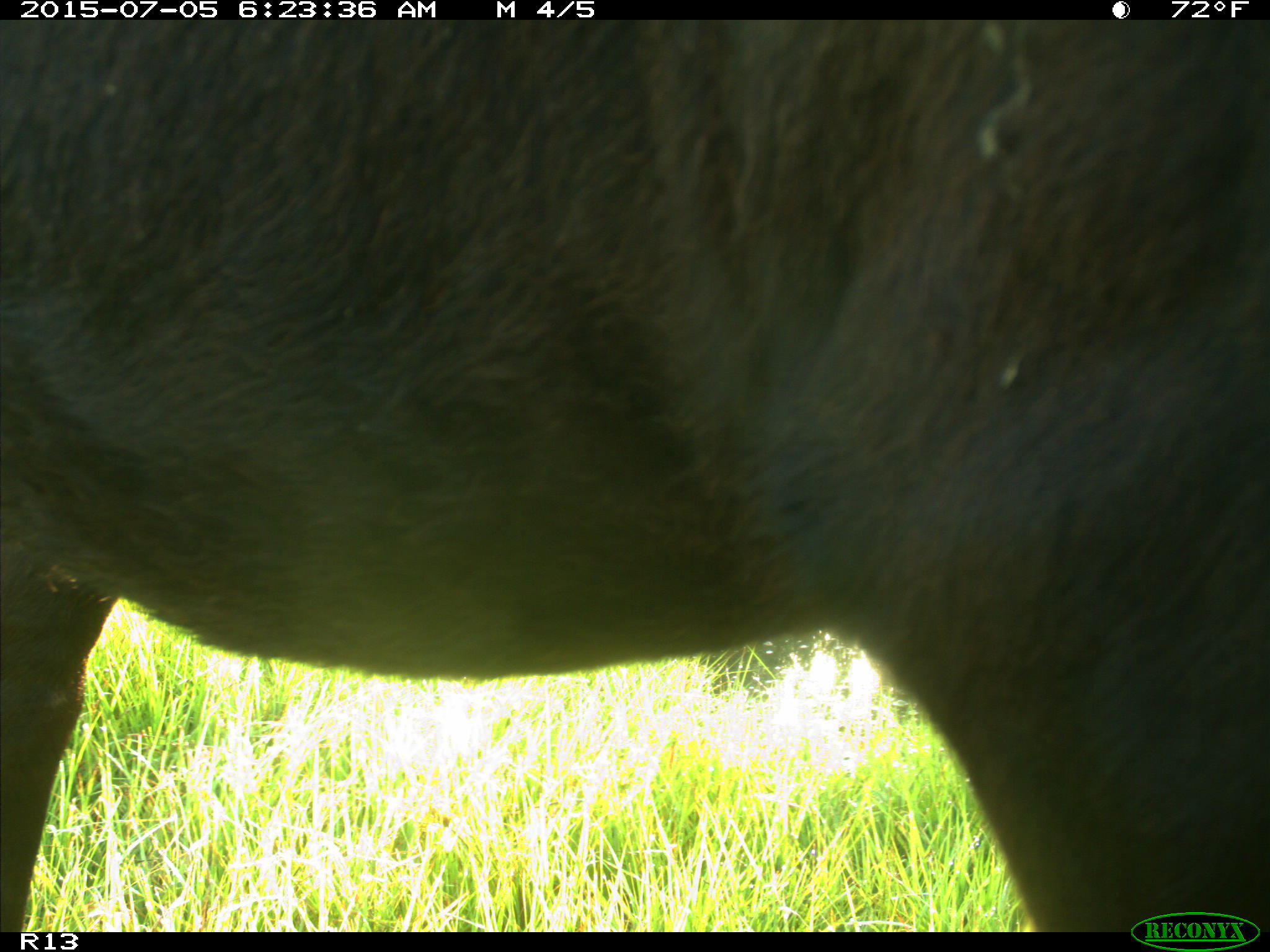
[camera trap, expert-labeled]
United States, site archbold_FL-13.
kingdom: Animalia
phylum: Chordata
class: Mammalia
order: Artiodactyla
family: Bovidae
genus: Bos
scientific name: Bos taurus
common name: domestic cow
Bos taurus (domestic cow).